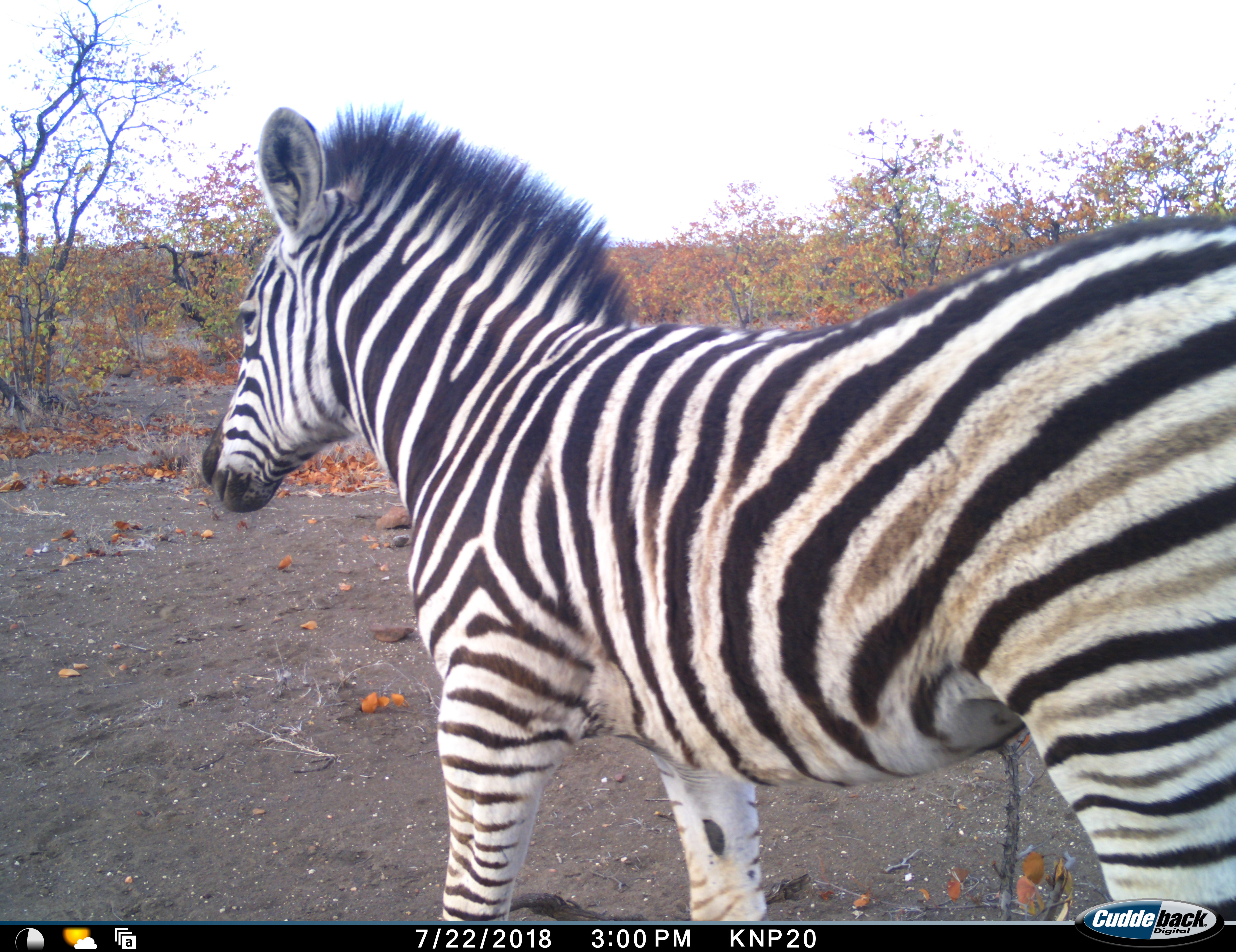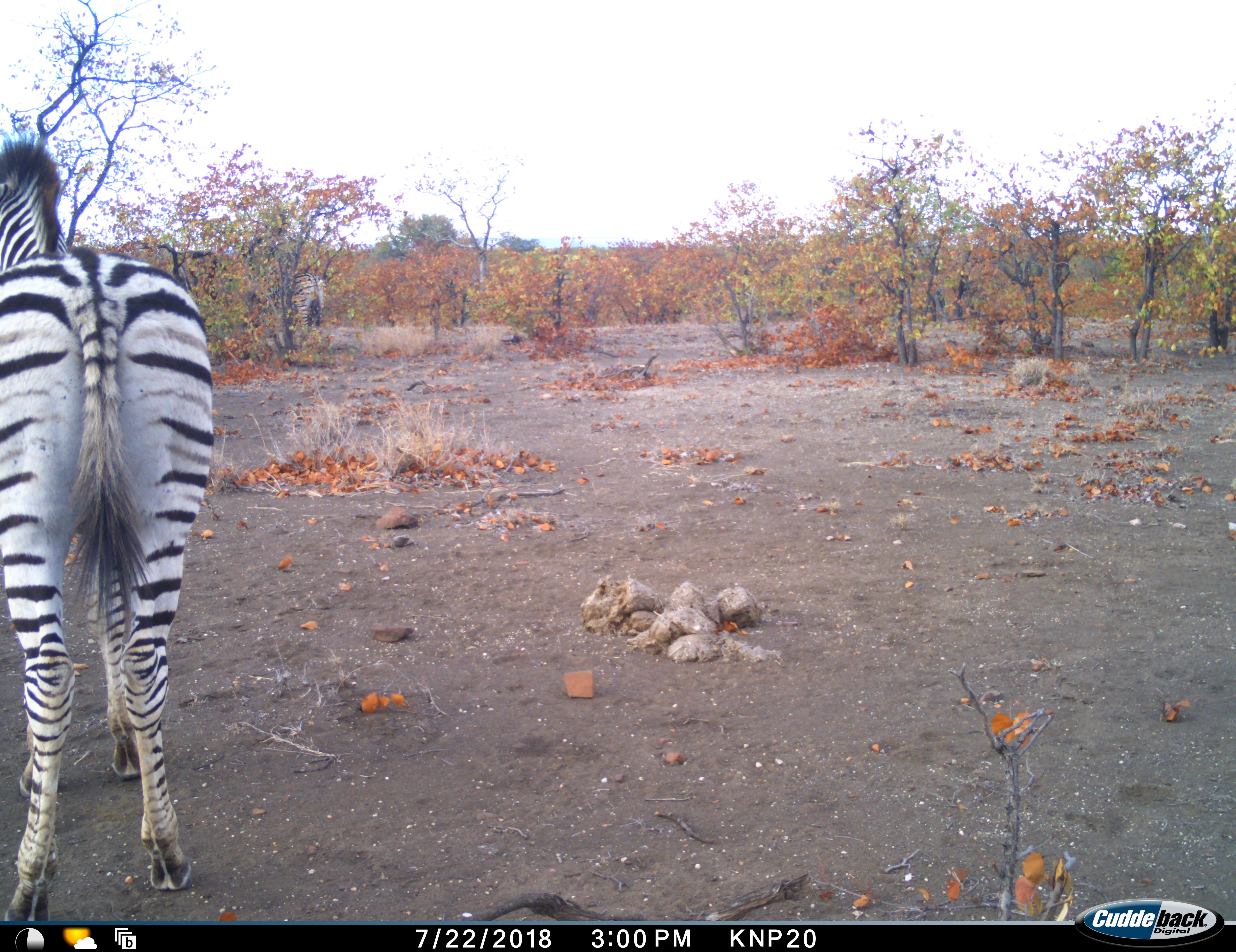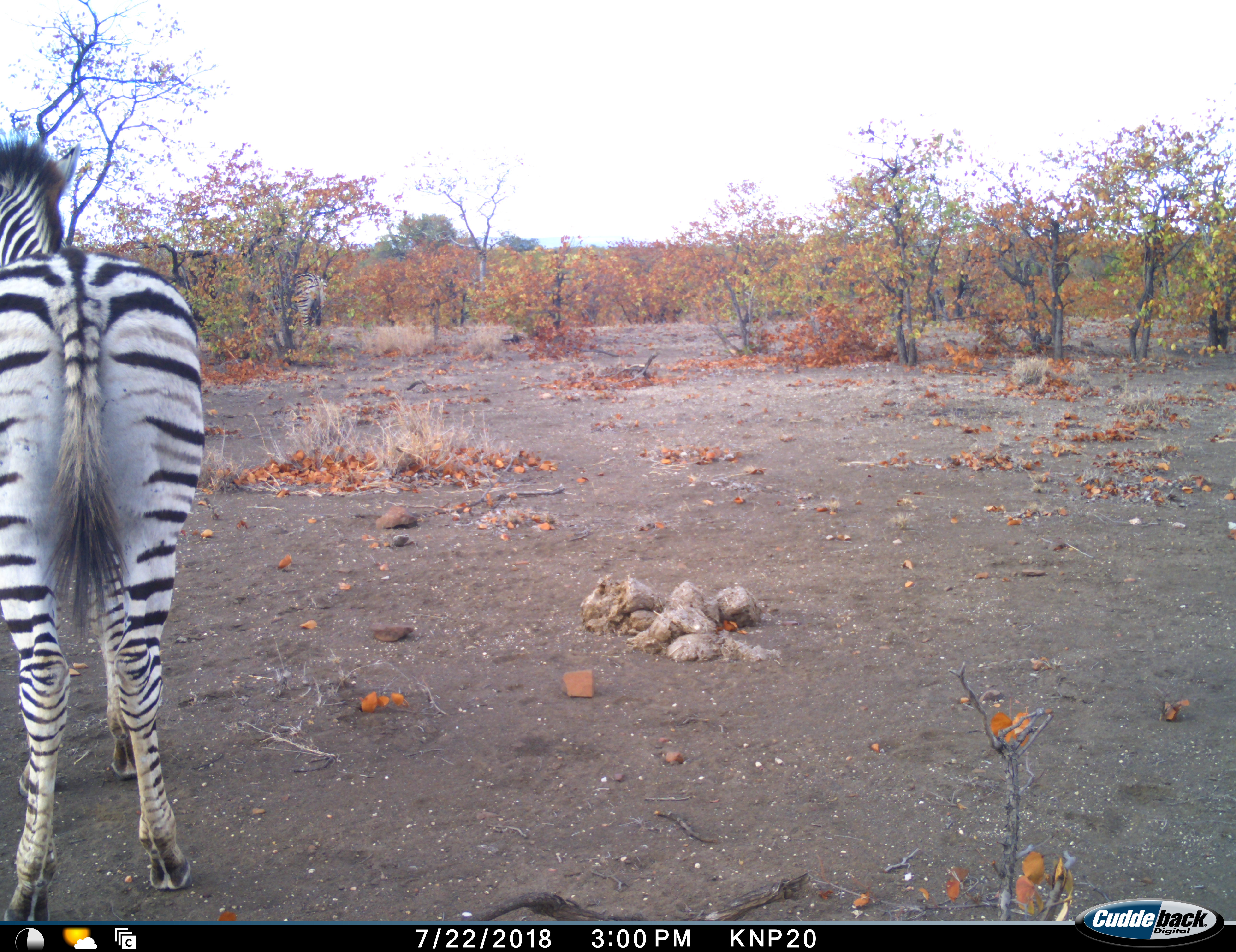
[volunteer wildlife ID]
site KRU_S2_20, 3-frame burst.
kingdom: Animalia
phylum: Chordata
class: Mammalia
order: Perissodactyla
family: Equidae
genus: Equus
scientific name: Equus quagga burchellii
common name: burchell's zebra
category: zebraburchells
Zebraburchells (burchell's zebra) (Equus quagga burchellii), count 2. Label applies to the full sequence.